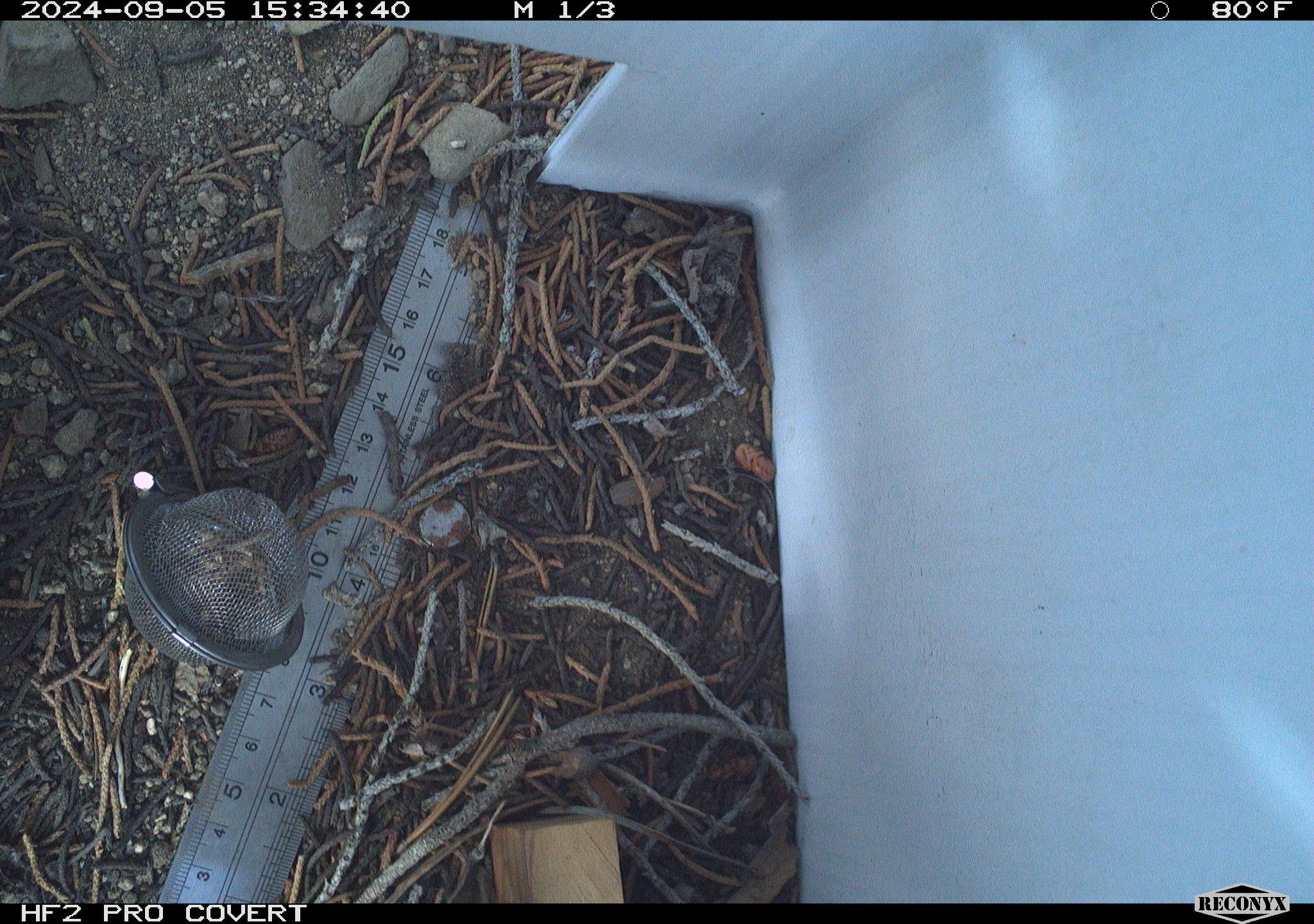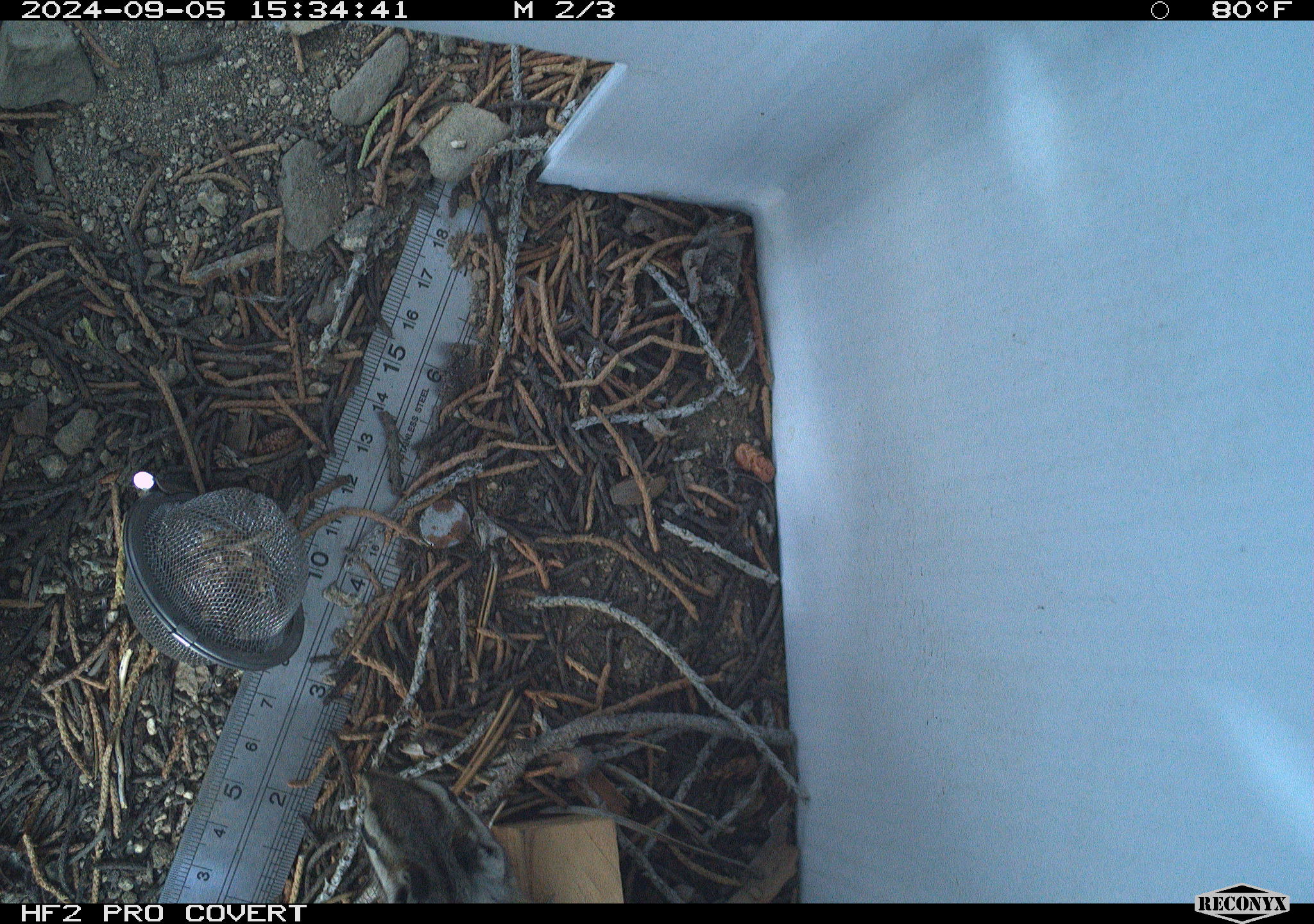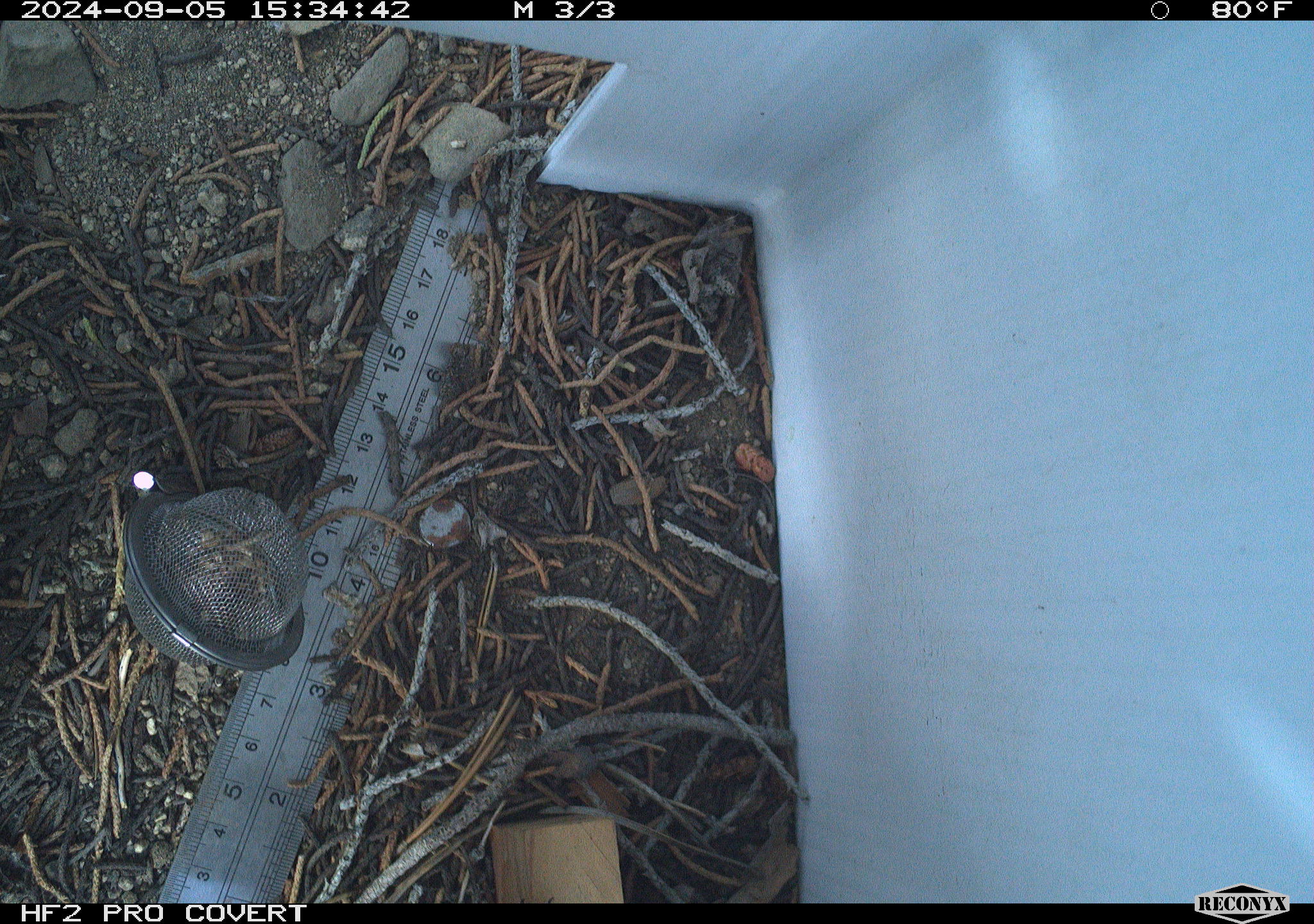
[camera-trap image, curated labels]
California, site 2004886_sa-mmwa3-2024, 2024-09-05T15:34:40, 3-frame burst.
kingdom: Animalia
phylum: Chordata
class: Mammalia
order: Rodentia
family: Sciuridae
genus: Neotamias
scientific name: Neotamias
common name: western chipmunks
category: neotamias species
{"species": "neotamias species (western chipmunks) (Neotamias)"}